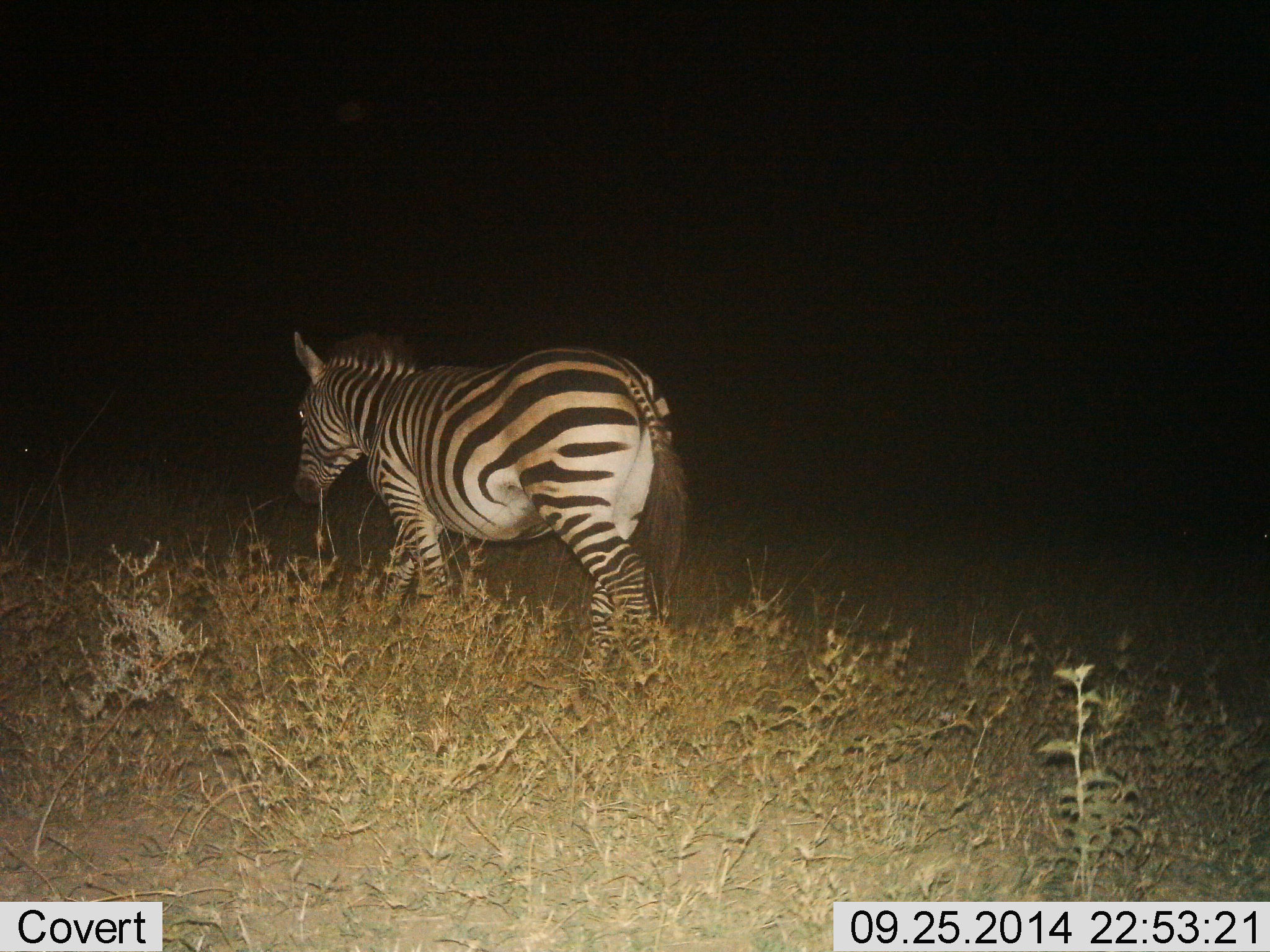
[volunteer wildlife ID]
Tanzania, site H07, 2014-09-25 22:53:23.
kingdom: Animalia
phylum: Chordata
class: Mammalia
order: Perissodactyla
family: Equidae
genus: Equus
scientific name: Equus quagga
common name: plains zebra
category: zebra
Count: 1.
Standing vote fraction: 10%.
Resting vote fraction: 0%.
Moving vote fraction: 90%.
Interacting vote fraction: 0%.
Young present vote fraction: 0%.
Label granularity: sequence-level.